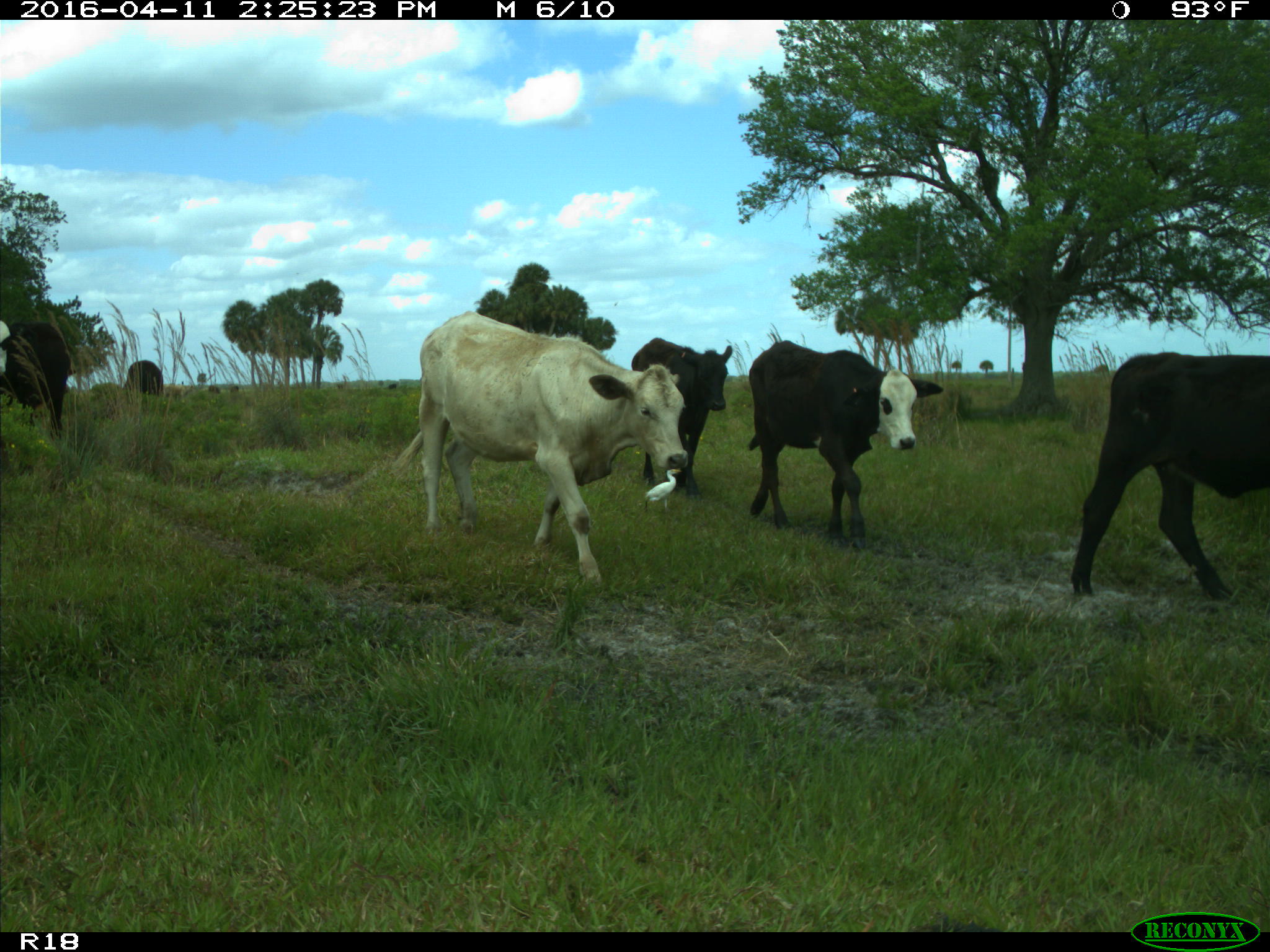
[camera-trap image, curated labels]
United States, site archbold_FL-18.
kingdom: Animalia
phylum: Chordata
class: Mammalia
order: Artiodactyla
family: Bovidae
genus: Bos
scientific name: Bos taurus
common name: domestic cow